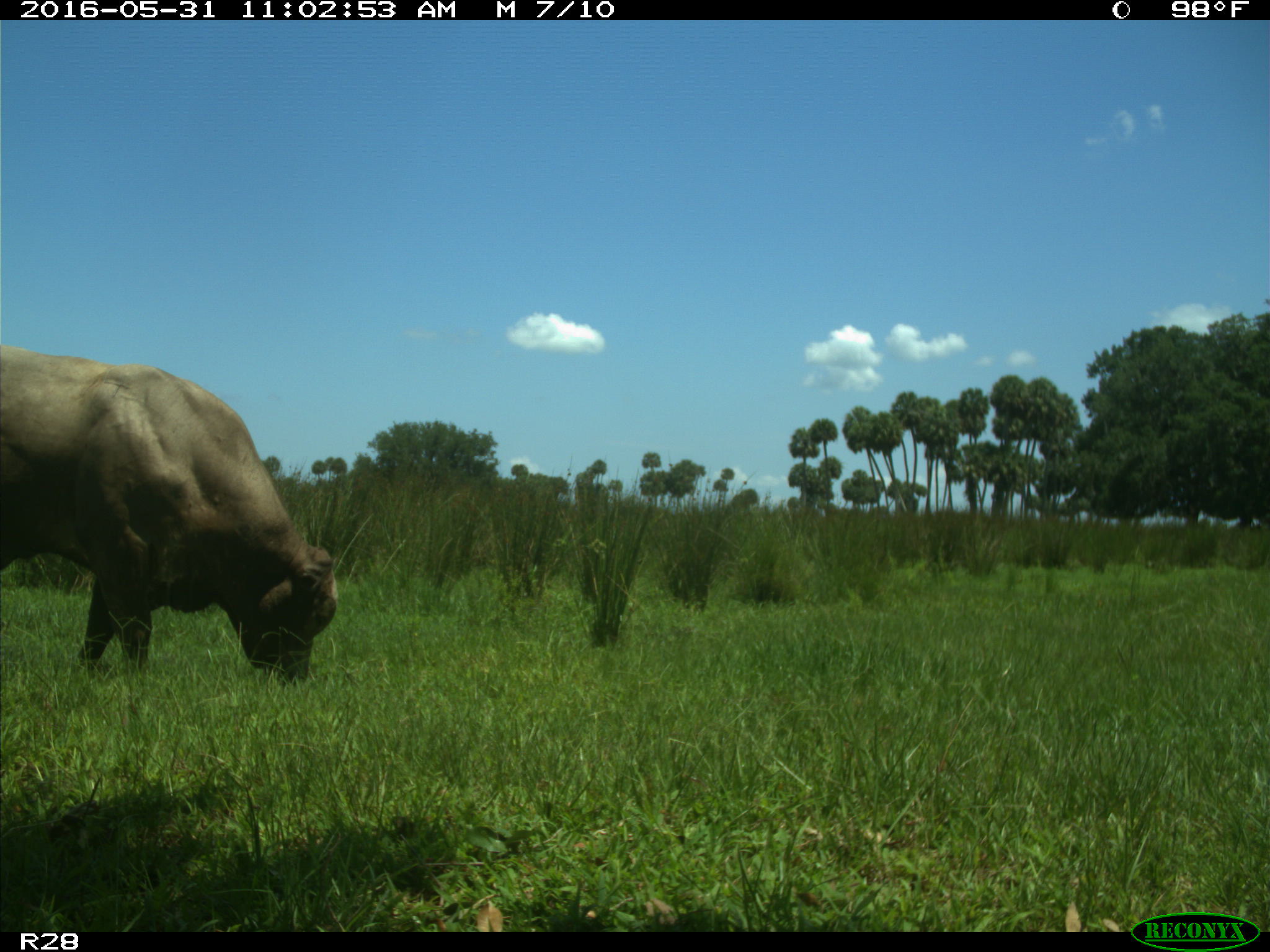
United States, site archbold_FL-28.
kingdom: Animalia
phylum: Chordata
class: Mammalia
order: Artiodactyla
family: Bovidae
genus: Bos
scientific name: Bos taurus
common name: domestic cow